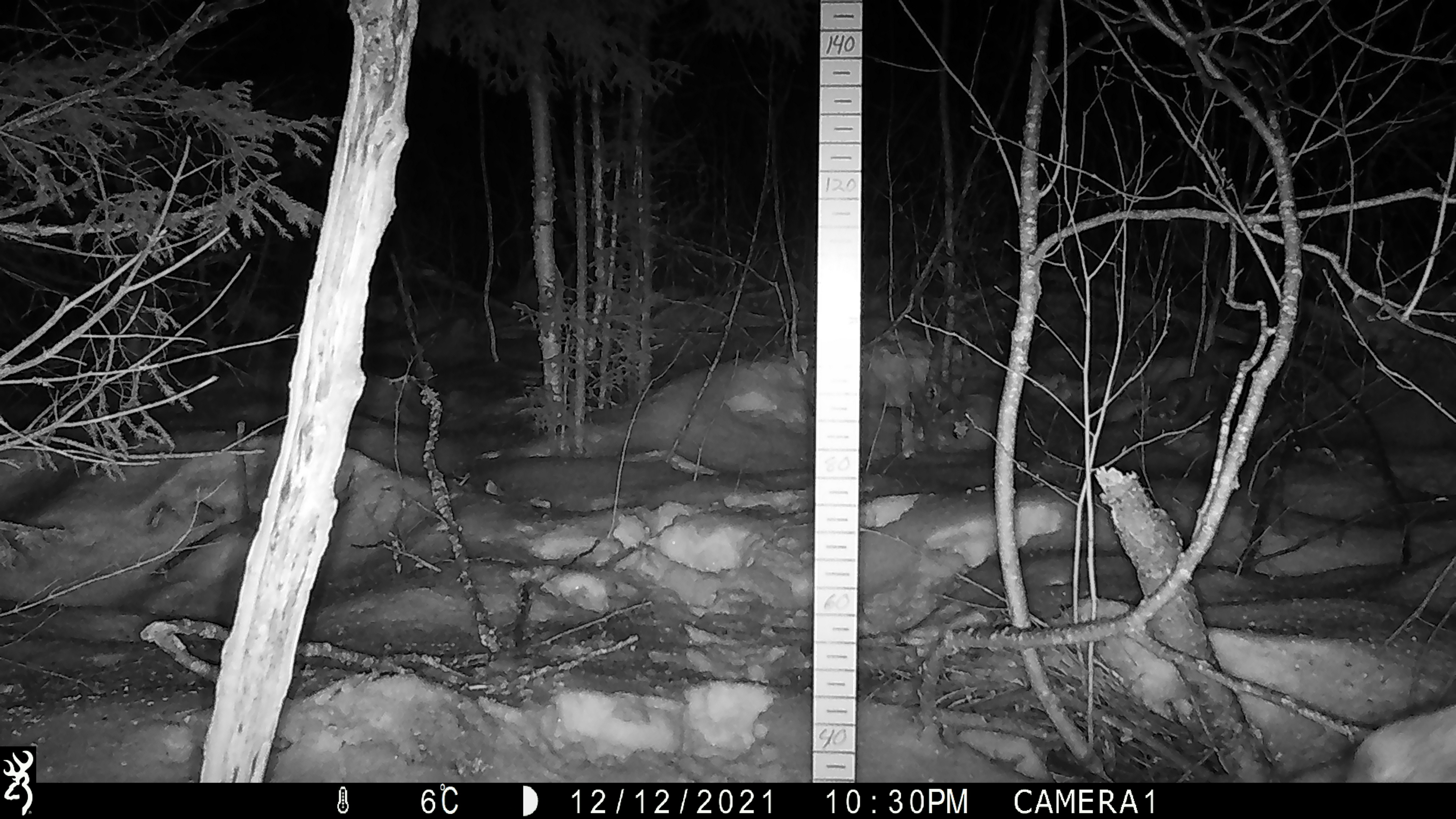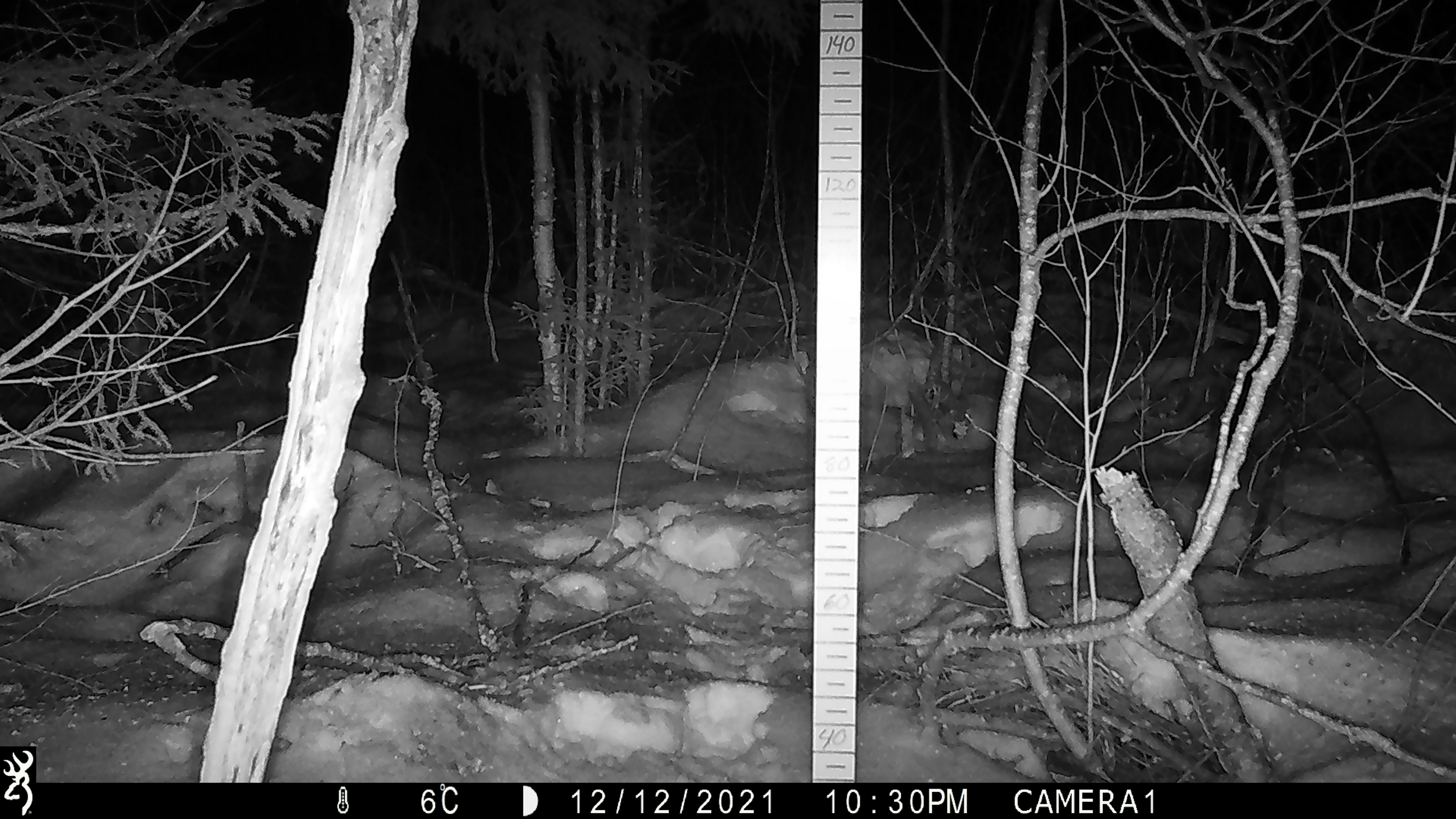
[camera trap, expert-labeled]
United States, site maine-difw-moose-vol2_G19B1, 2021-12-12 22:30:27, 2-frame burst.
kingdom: Animalia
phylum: Chordata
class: Mammalia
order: Artiodactyla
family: Cervidae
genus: Alces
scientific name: Alces alces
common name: moose